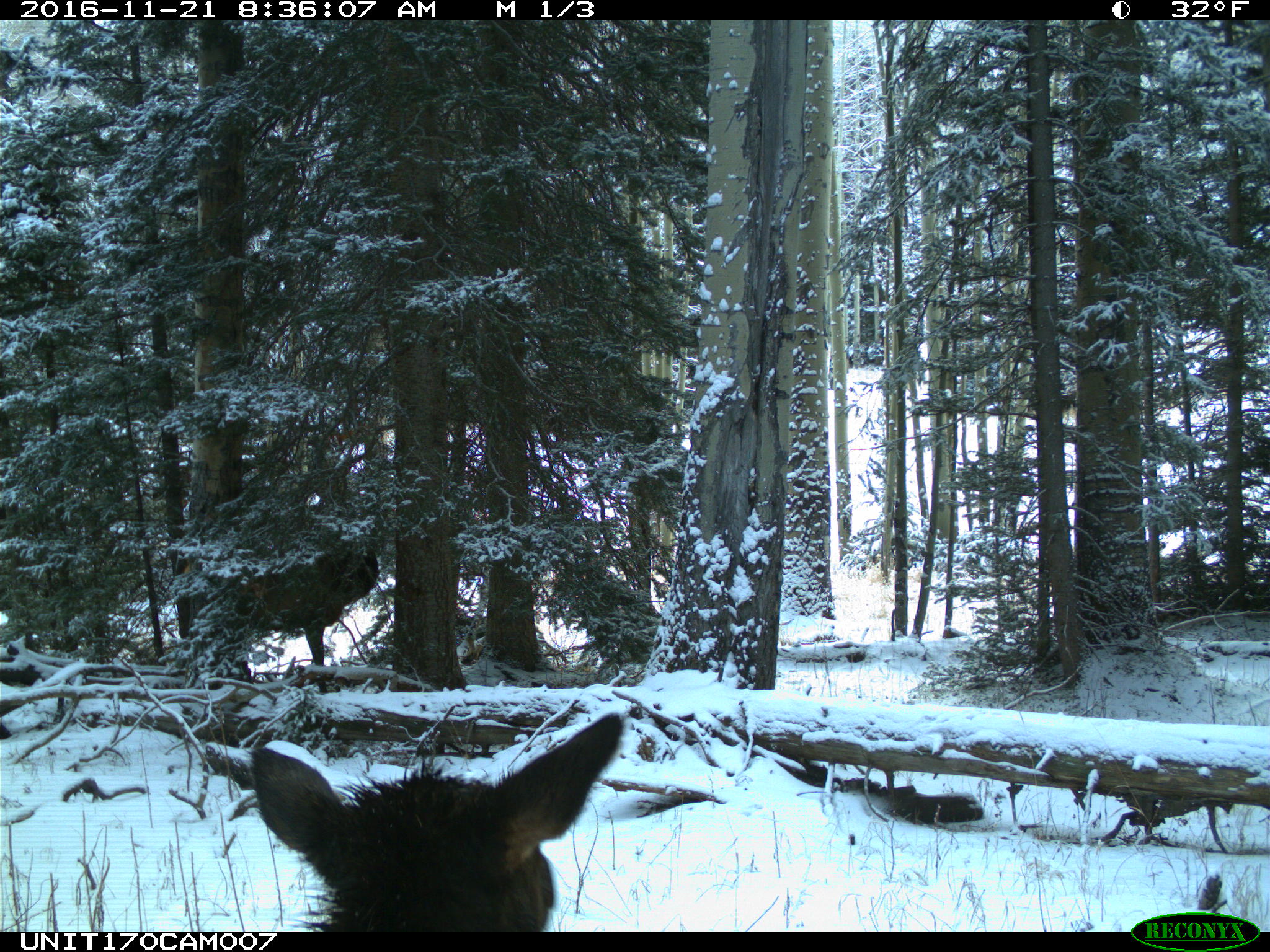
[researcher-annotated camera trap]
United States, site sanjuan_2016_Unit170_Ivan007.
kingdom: Animalia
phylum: Chordata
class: Mammalia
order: Artiodactyla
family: Cervidae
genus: Cervus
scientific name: Cervus elaphus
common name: red deer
Cervus elaphus (red deer).